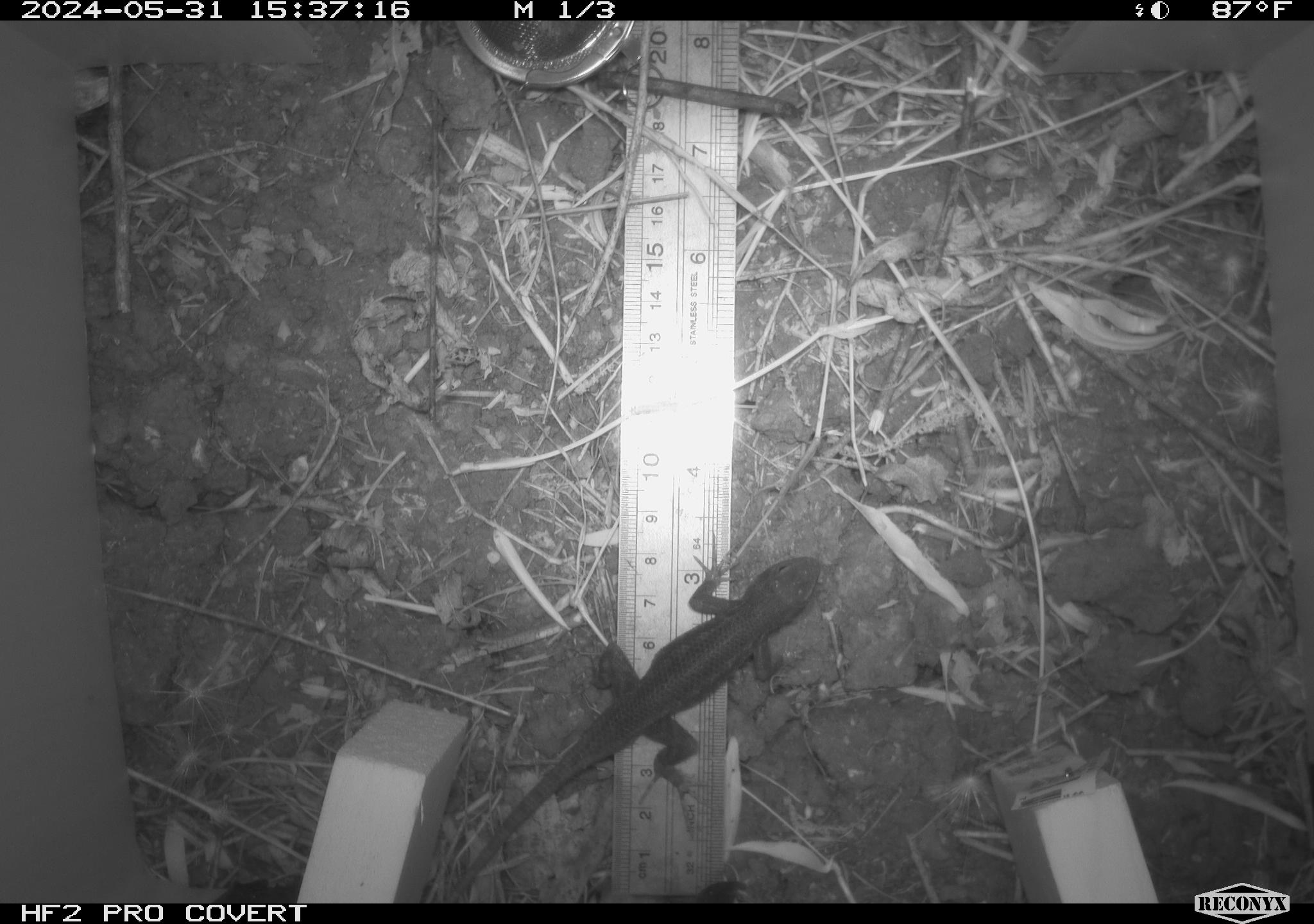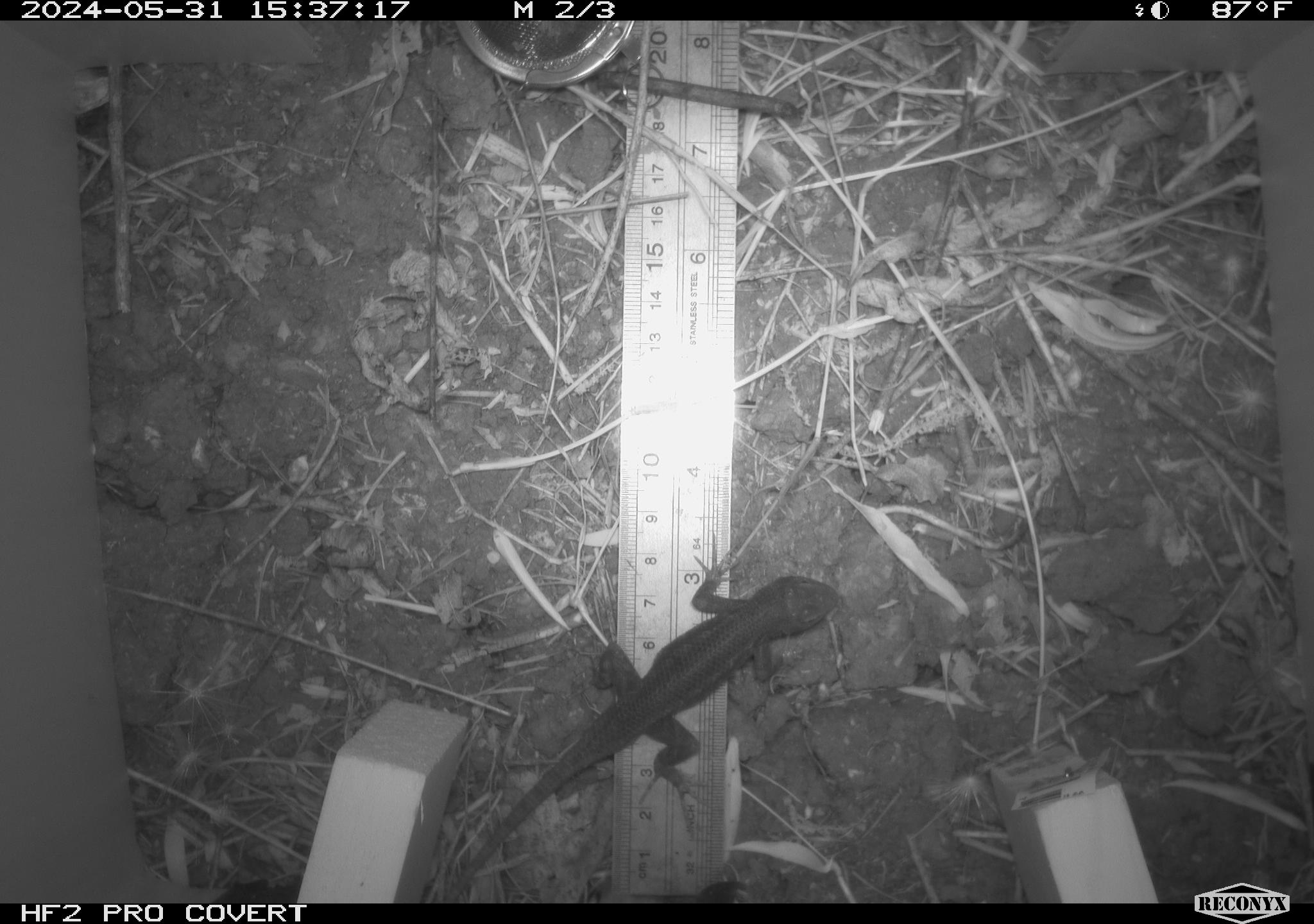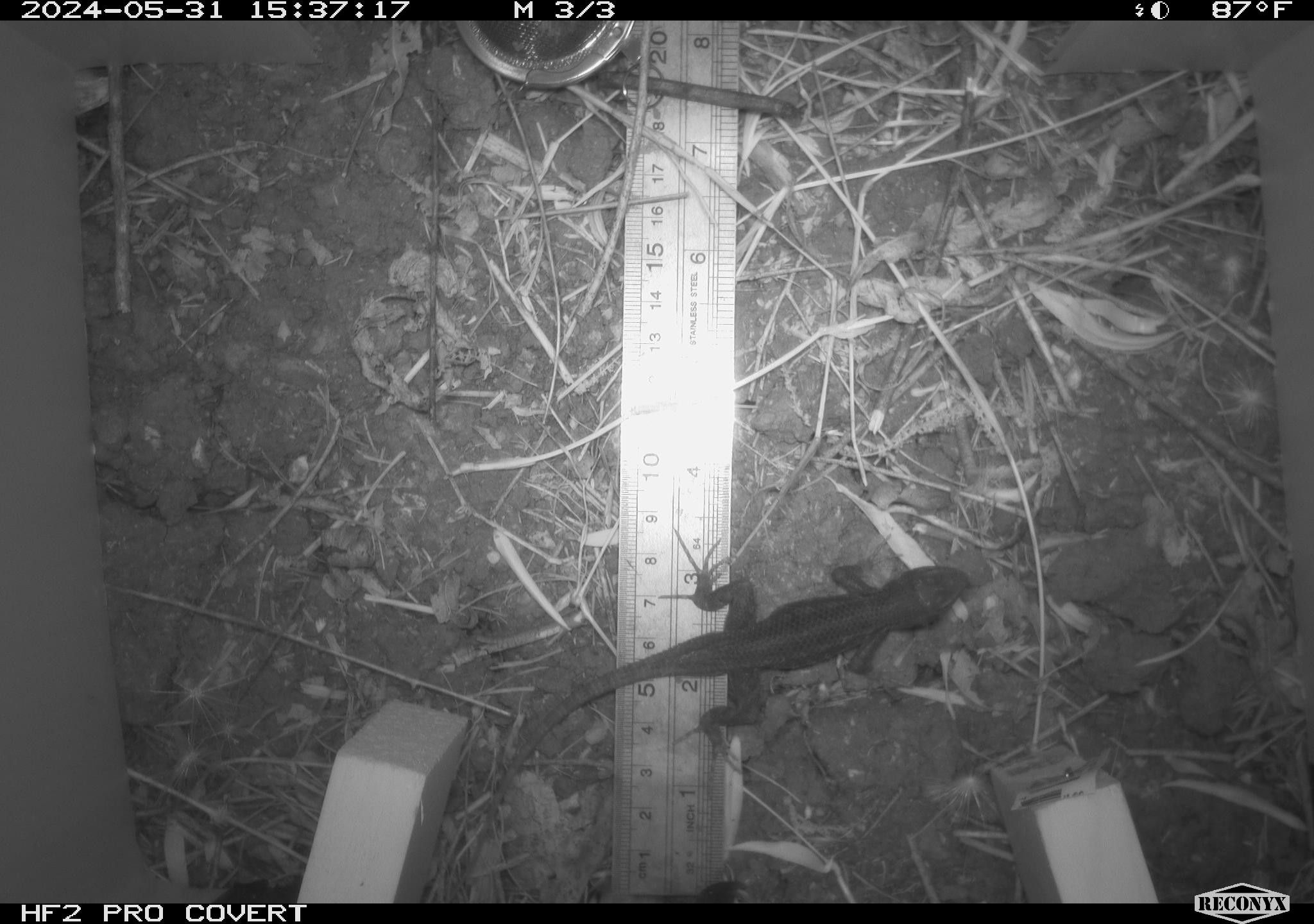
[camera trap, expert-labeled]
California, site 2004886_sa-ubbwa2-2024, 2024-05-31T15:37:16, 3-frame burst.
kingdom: Animalia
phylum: Chordata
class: Reptilia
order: Squamata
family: Phrynosomatidae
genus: Sceloporus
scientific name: Sceloporus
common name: spiny lizards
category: sceloporus species